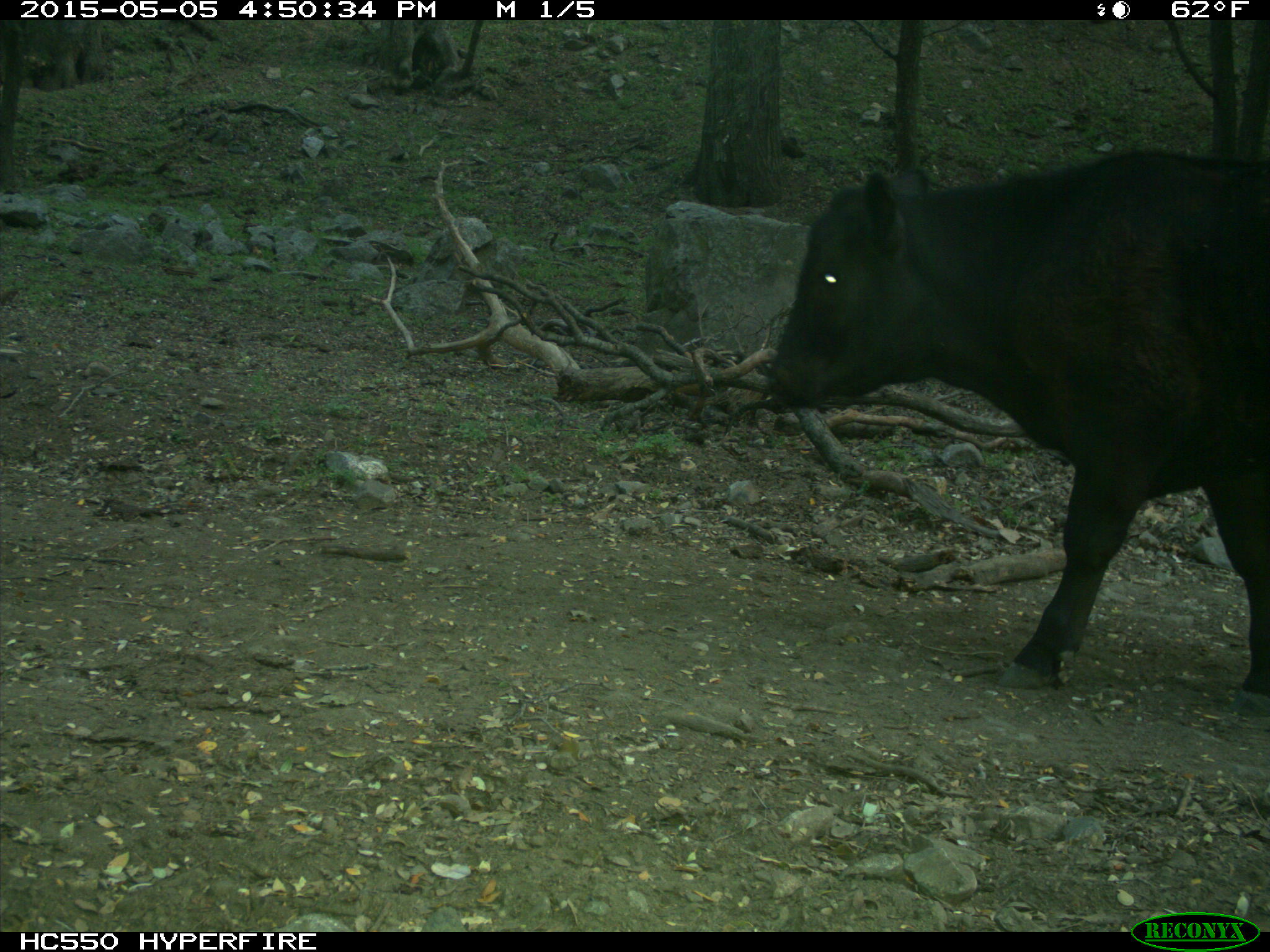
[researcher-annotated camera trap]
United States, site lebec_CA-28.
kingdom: Animalia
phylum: Chordata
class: Mammalia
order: Artiodactyla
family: Bovidae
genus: Bos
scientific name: Bos taurus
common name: domestic cow